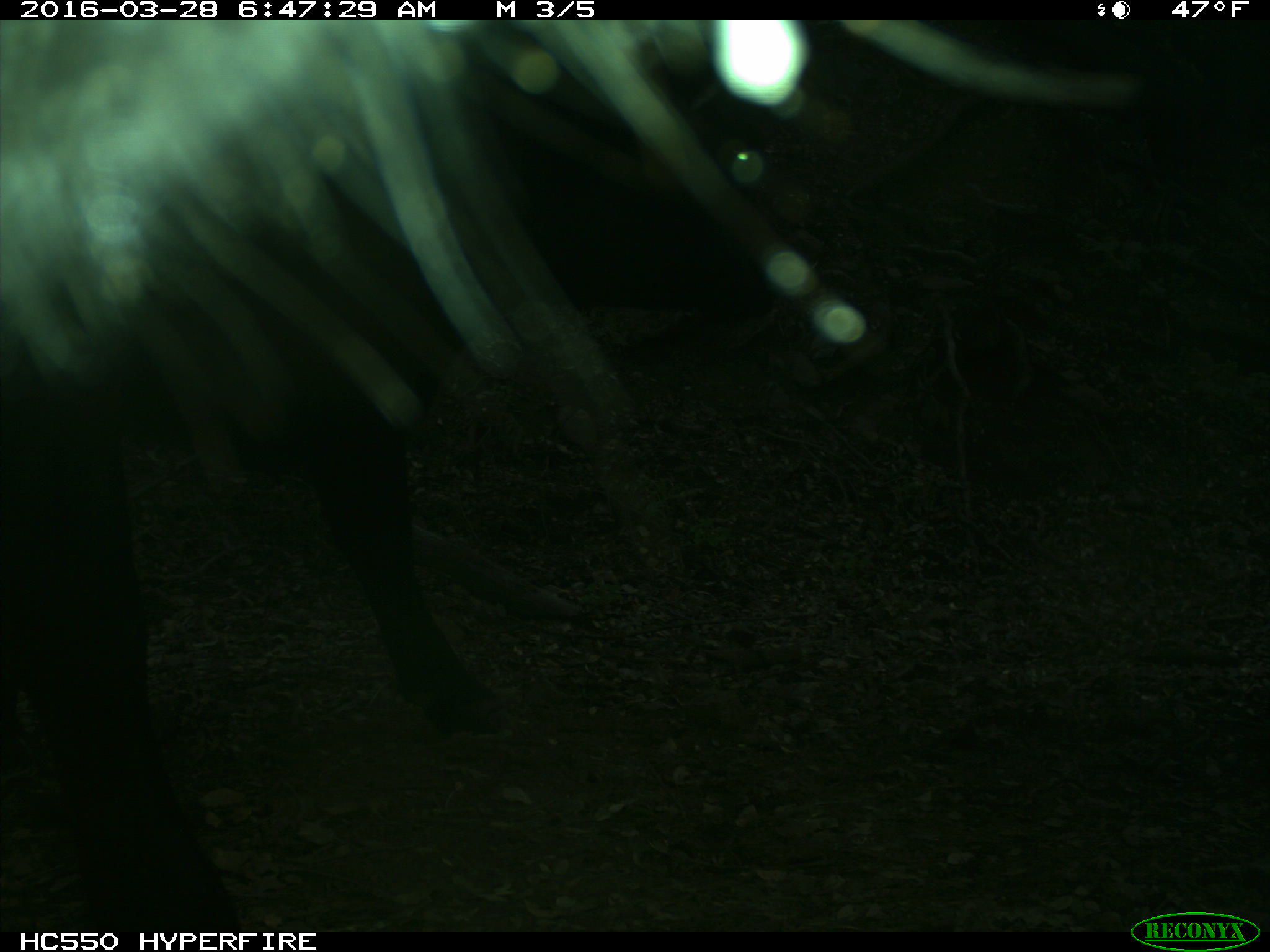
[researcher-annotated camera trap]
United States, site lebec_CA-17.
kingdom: Animalia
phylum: Chordata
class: Mammalia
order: Artiodactyla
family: Bovidae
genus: Bos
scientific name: Bos taurus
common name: domestic cow